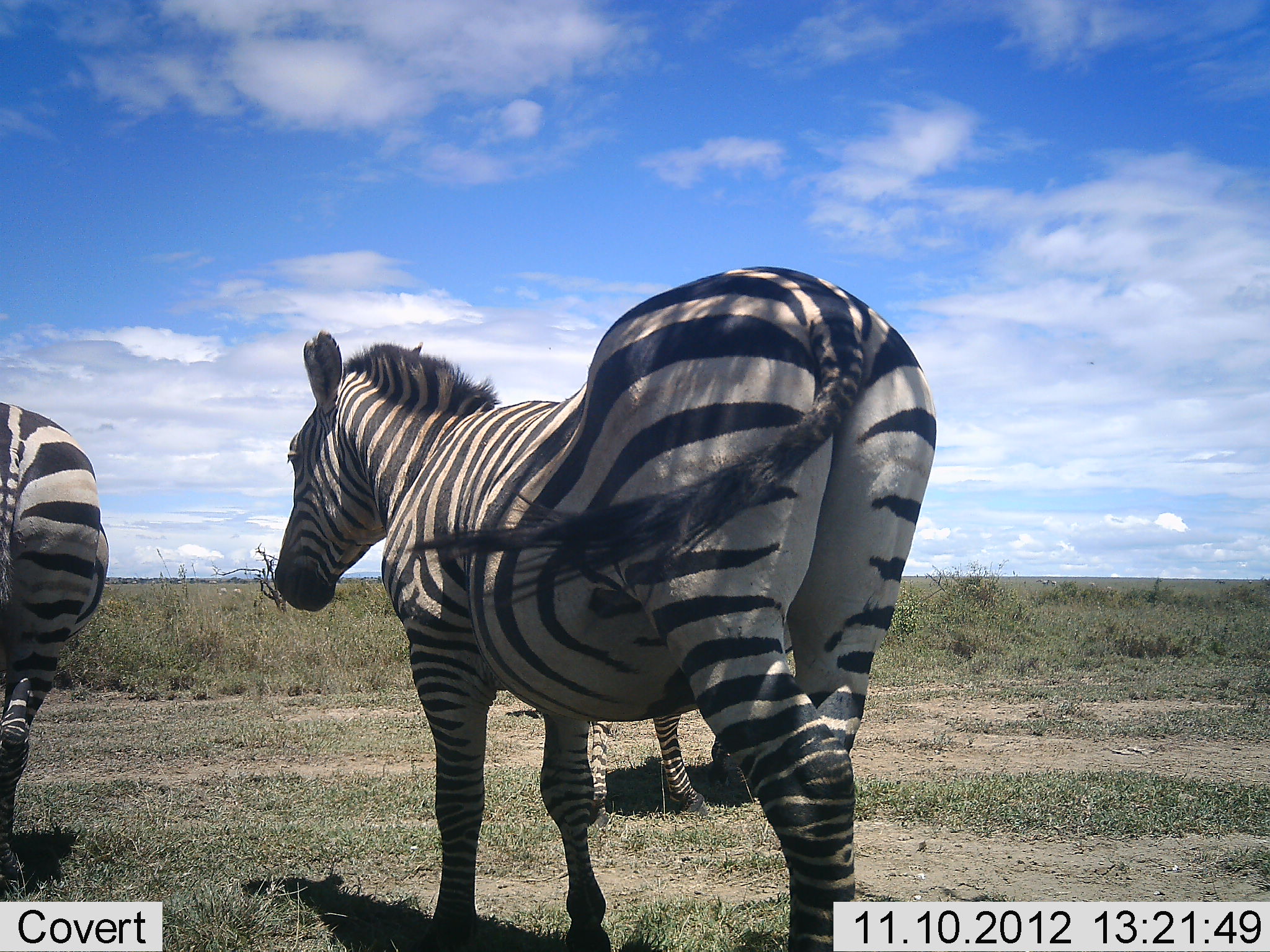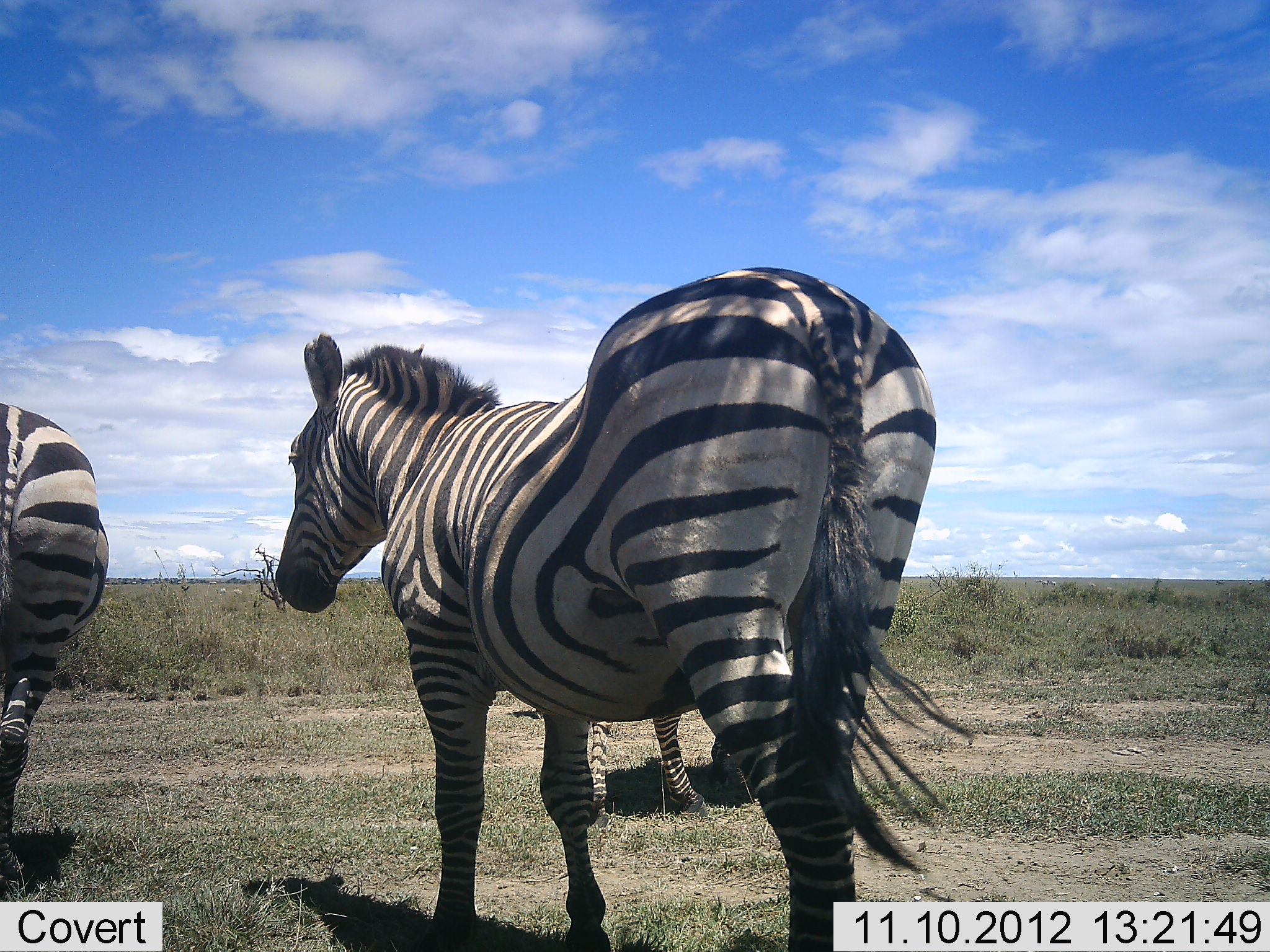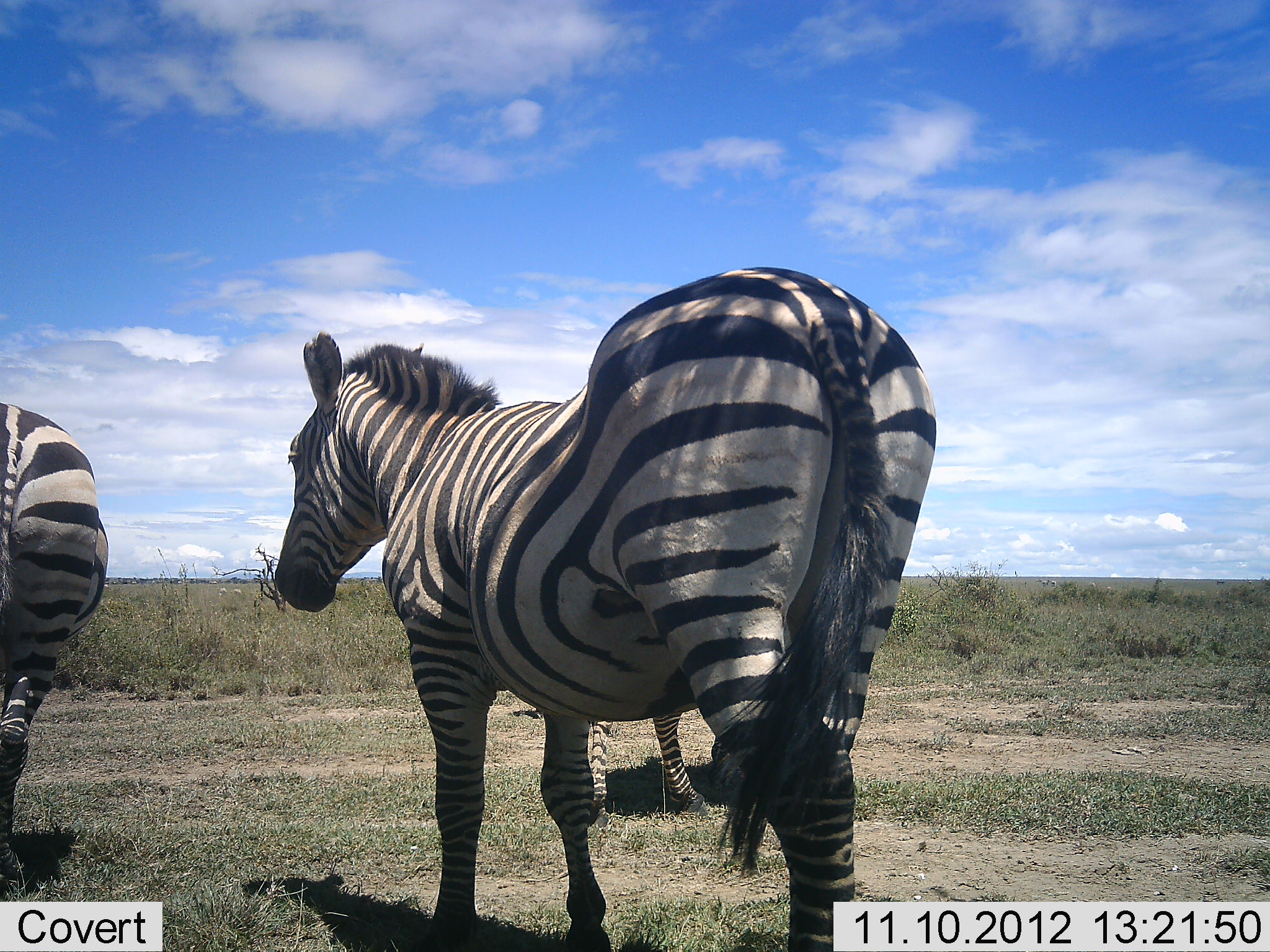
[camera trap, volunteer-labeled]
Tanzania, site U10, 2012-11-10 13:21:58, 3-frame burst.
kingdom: Animalia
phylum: Chordata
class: Mammalia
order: Perissodactyla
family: Equidae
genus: Equus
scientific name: Equus quagga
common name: plains zebra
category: zebra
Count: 3.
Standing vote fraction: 90%.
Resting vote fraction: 0%.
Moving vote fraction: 10%.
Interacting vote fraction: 0%.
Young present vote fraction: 0%.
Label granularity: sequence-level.